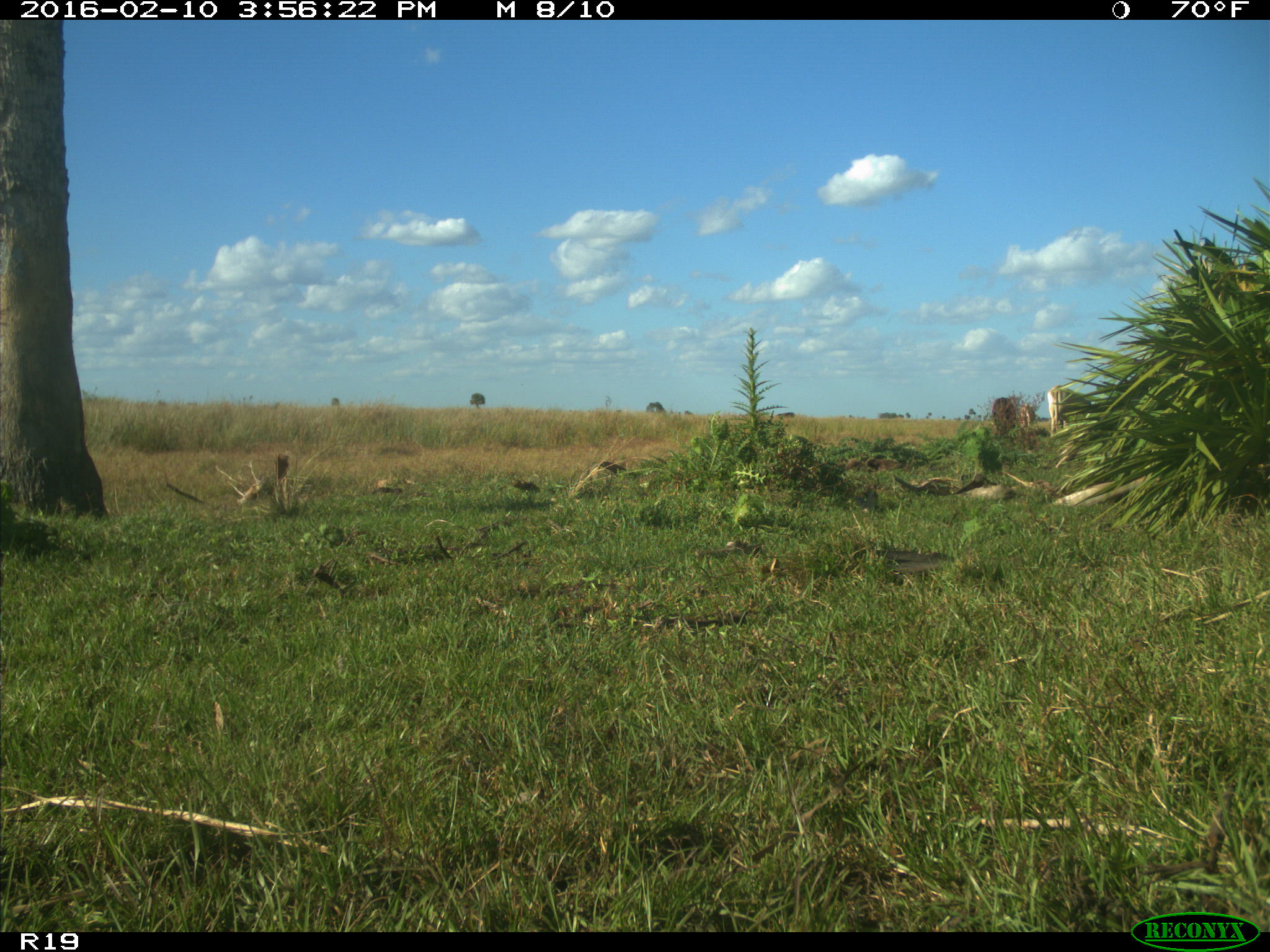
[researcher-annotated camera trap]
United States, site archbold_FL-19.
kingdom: Animalia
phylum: Chordata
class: Mammalia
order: Artiodactyla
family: Bovidae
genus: Bos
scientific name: Bos taurus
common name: domestic cow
Bos taurus (domestic cow).